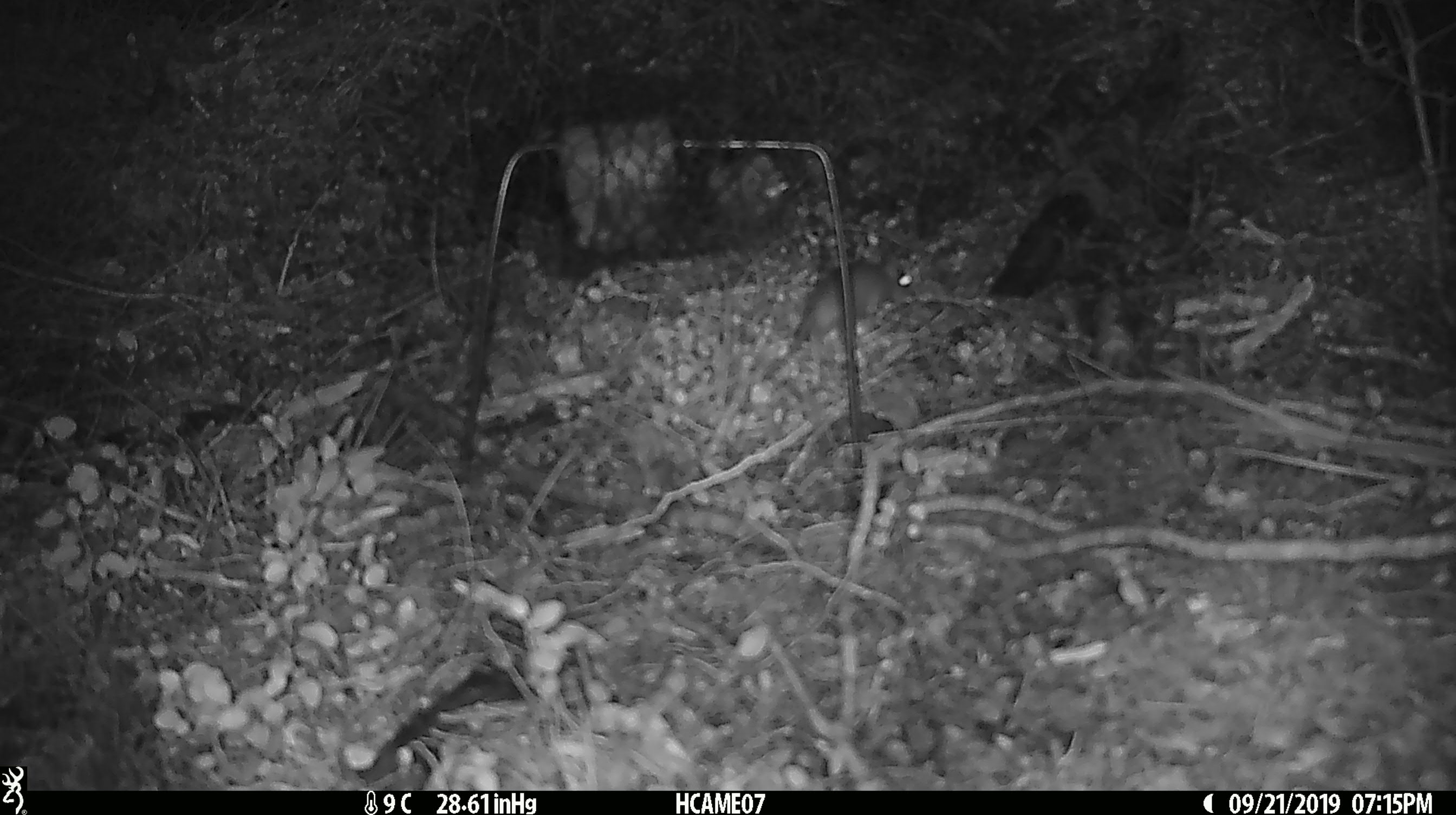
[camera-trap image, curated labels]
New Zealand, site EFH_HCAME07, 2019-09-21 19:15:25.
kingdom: Animalia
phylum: Chordata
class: Mammalia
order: Rodentia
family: Muridae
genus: Mus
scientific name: Mus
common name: mouse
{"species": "mouse (Mus)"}